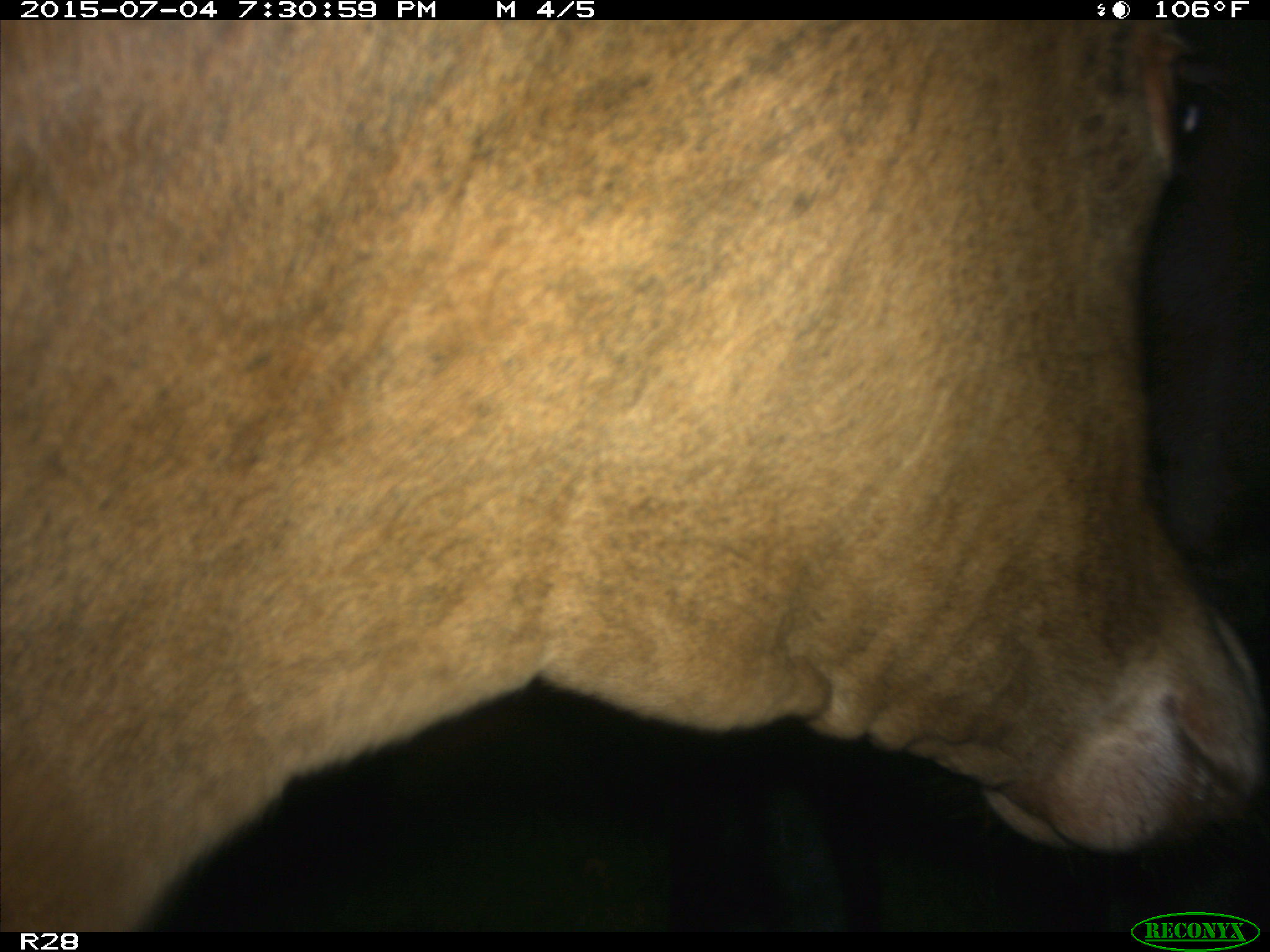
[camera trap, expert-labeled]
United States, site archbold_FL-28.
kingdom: Animalia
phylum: Chordata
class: Mammalia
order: Artiodactyla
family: Bovidae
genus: Bos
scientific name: Bos taurus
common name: domestic cow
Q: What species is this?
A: Bos taurus (domestic cow).